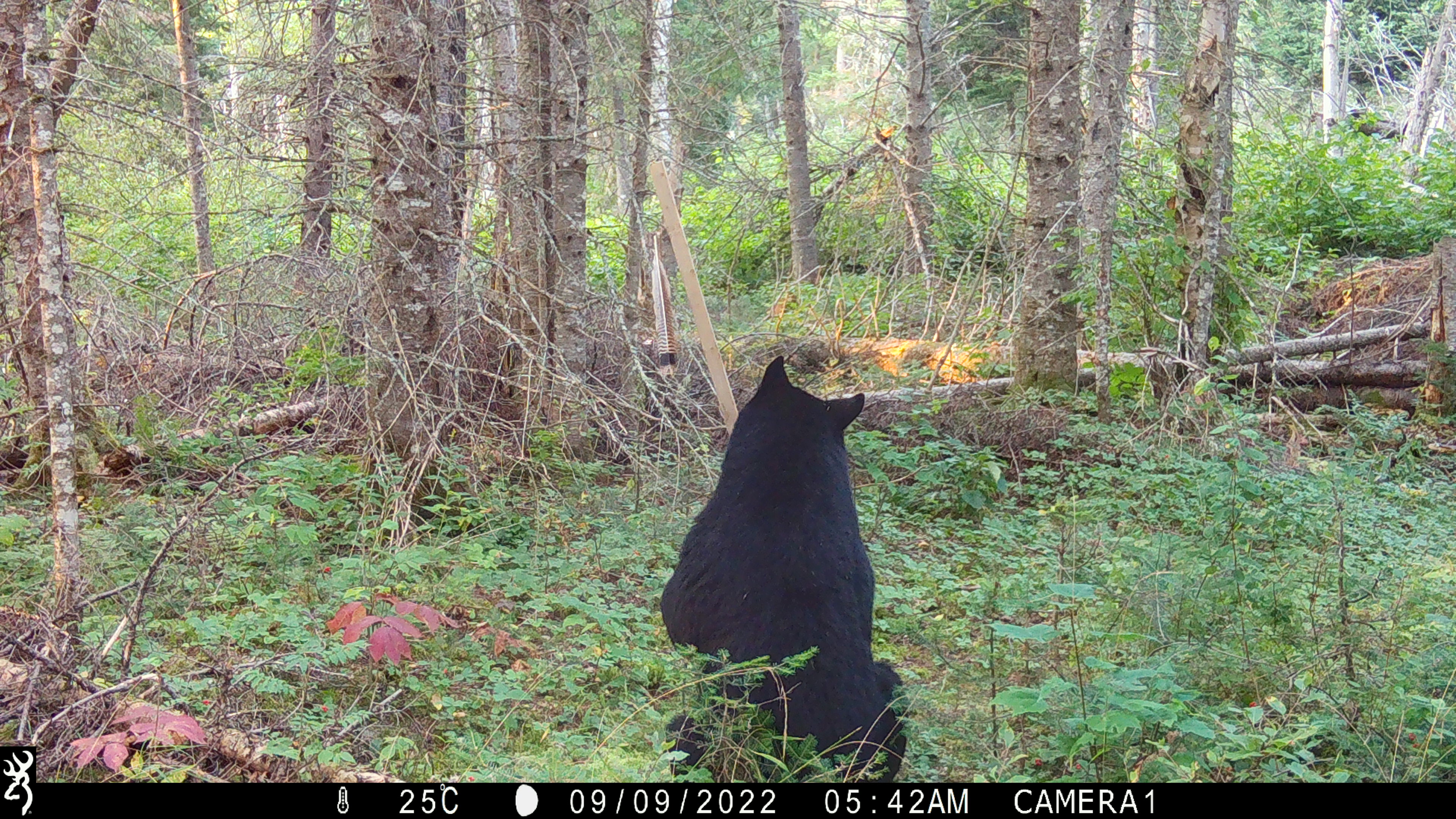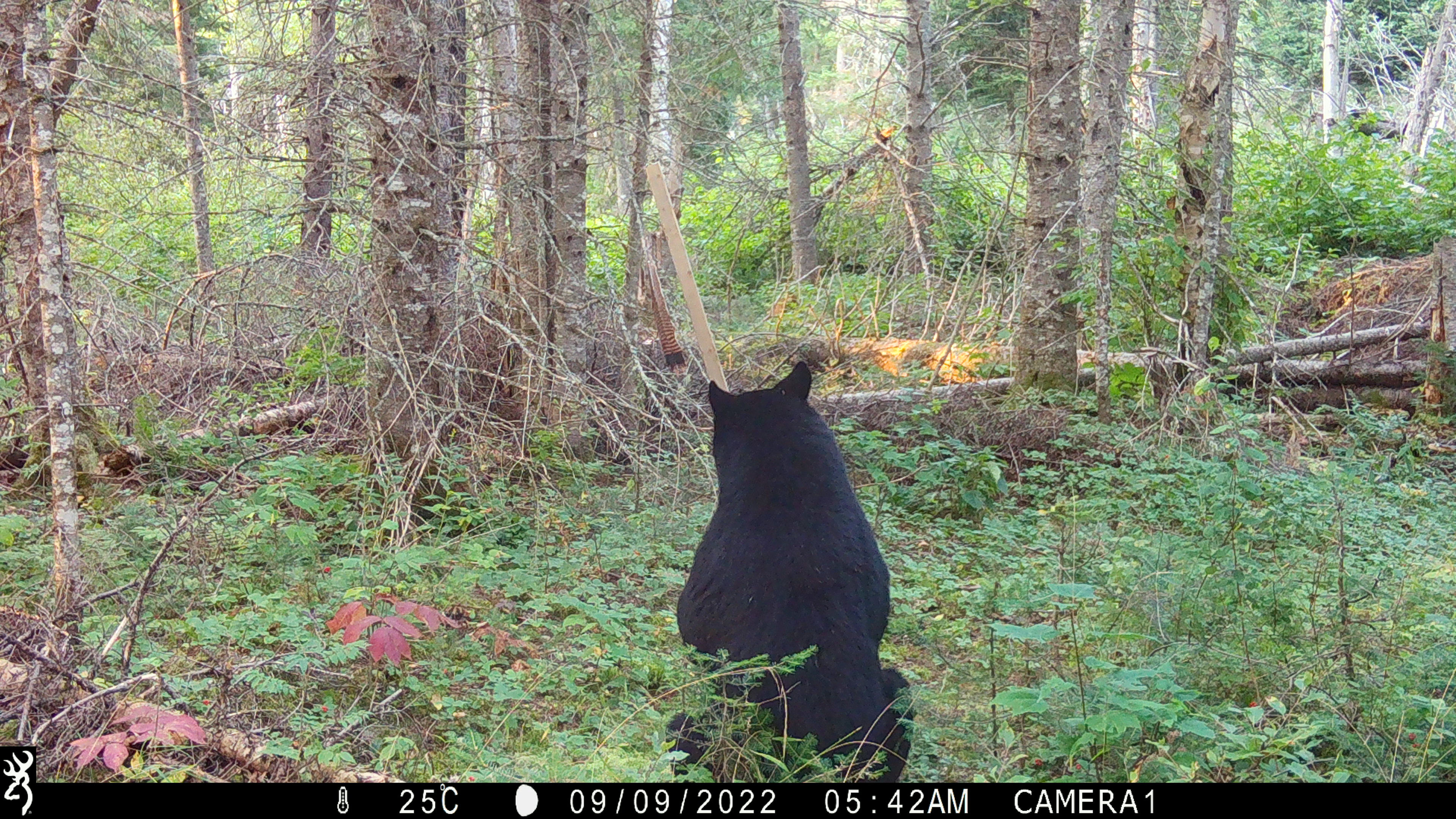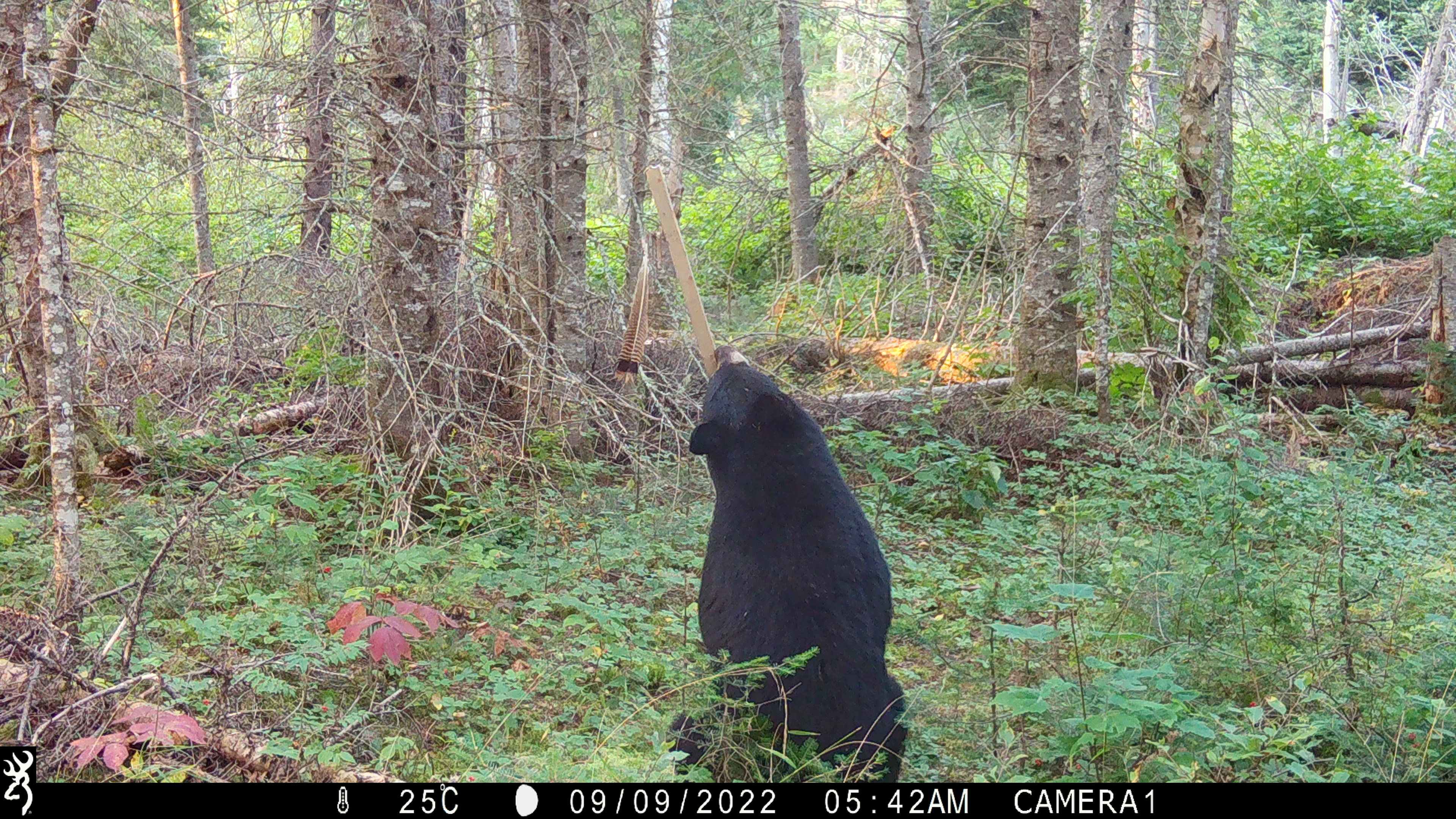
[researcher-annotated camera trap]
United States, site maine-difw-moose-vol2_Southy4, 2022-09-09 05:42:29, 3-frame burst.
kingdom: Animalia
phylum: Chordata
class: Mammalia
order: Carnivora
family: Ursidae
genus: Ursus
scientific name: Ursus americanus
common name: black bear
Black bear (Ursus americanus).